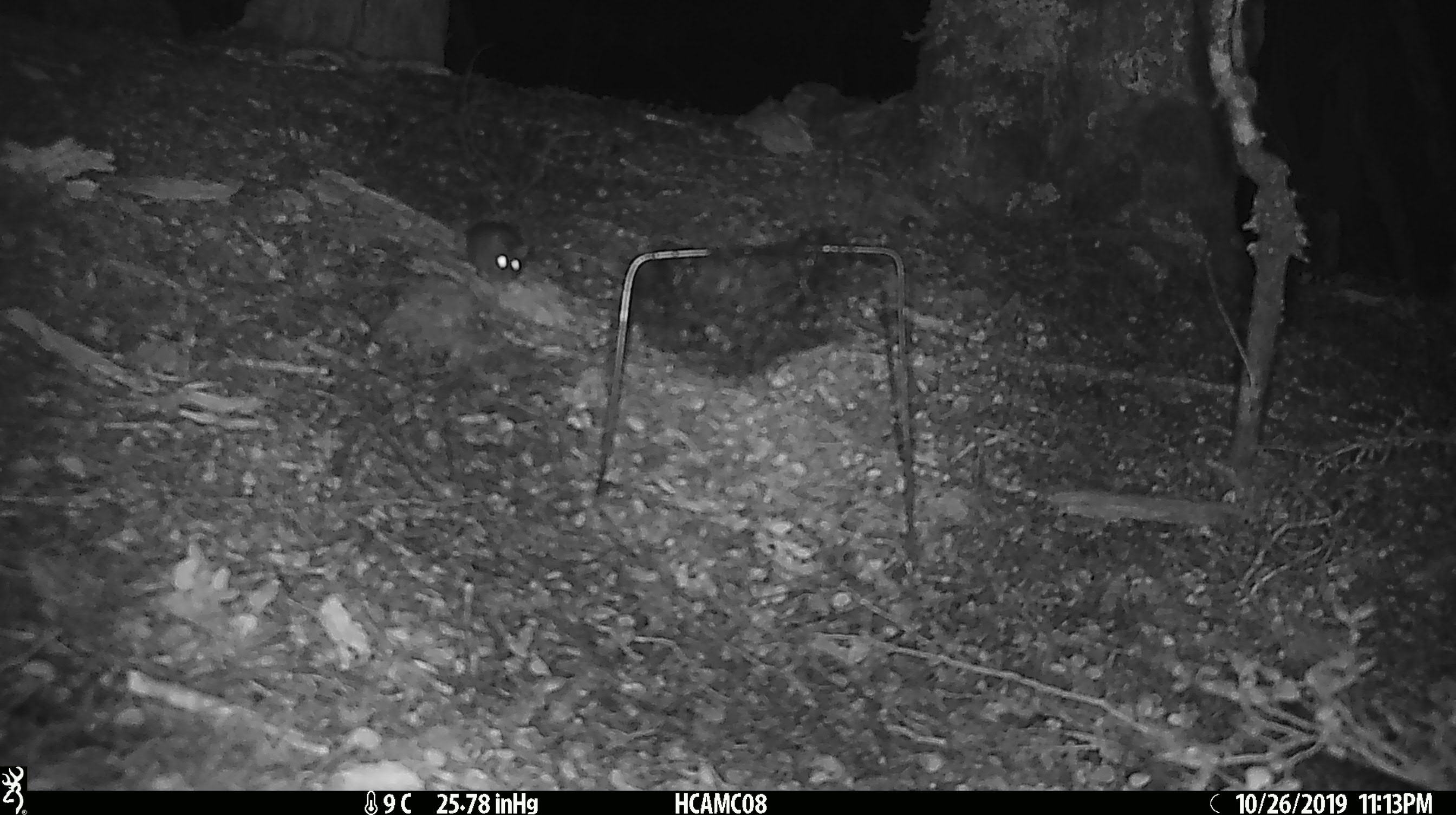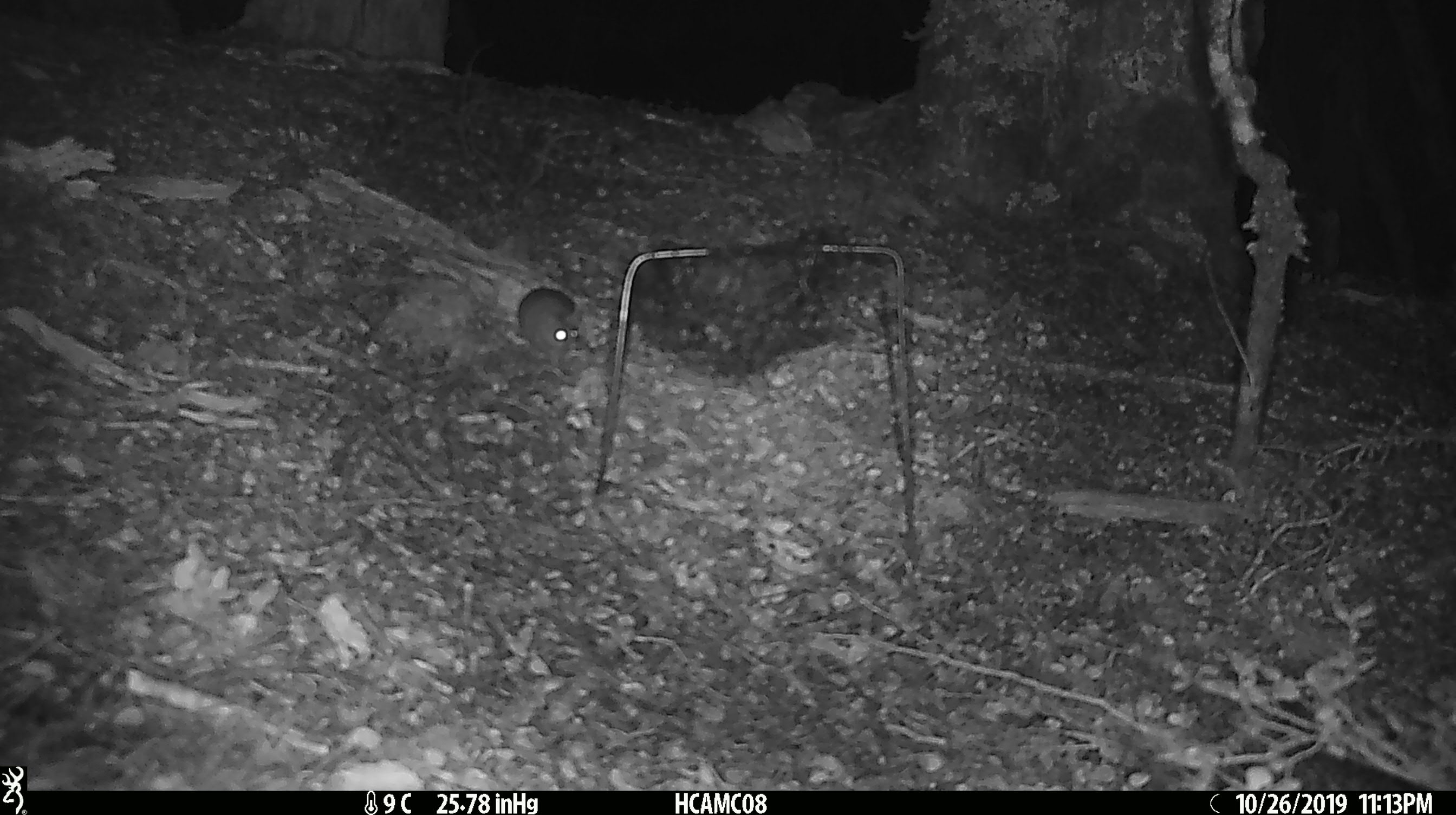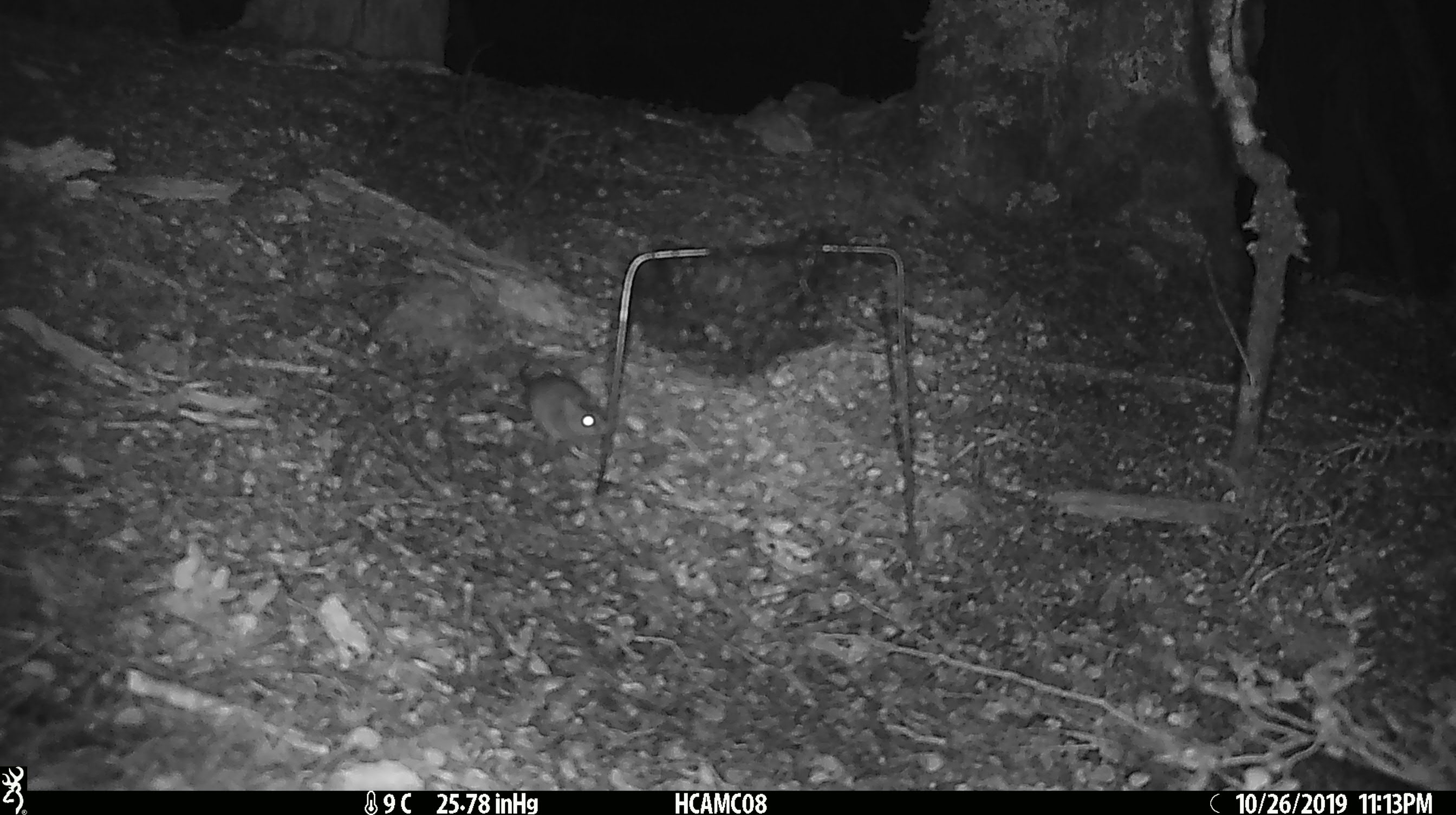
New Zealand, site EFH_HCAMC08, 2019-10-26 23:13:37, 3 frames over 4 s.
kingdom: Animalia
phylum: Chordata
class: Mammalia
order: Rodentia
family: Muridae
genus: Mus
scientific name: Mus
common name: mouse